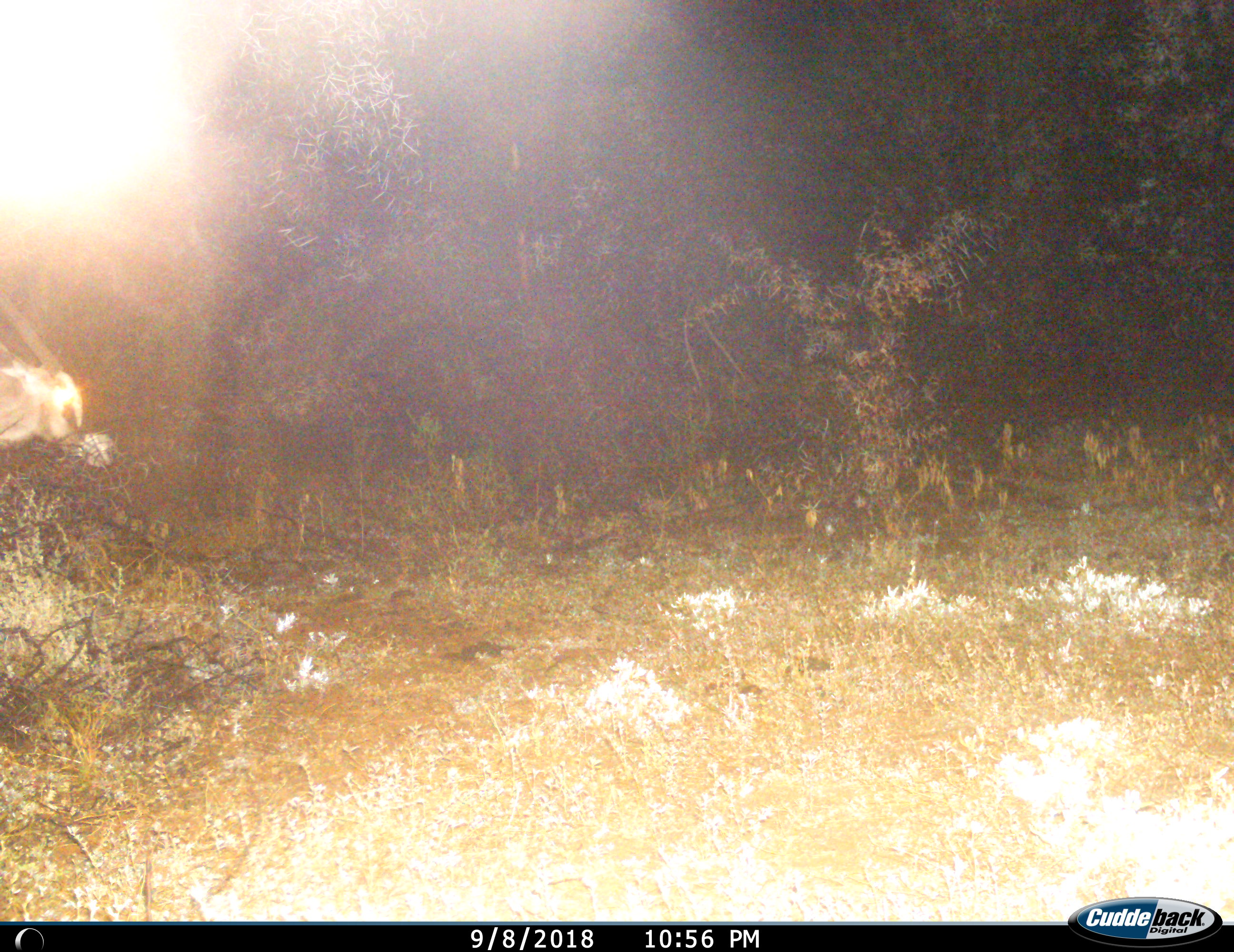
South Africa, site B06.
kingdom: Animalia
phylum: Chordata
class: Mammalia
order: Artiodactyla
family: Bovidae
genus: Oryx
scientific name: Oryx gazella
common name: gemsbok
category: gemsbokoryx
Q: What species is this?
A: Gemsbokoryx (gemsbok) (Oryx gazella).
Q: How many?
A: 1.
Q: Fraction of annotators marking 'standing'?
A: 60%.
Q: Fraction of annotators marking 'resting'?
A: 0%.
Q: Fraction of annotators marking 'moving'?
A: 40%.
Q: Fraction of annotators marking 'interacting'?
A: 0%.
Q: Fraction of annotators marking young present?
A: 0%.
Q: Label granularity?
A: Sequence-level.